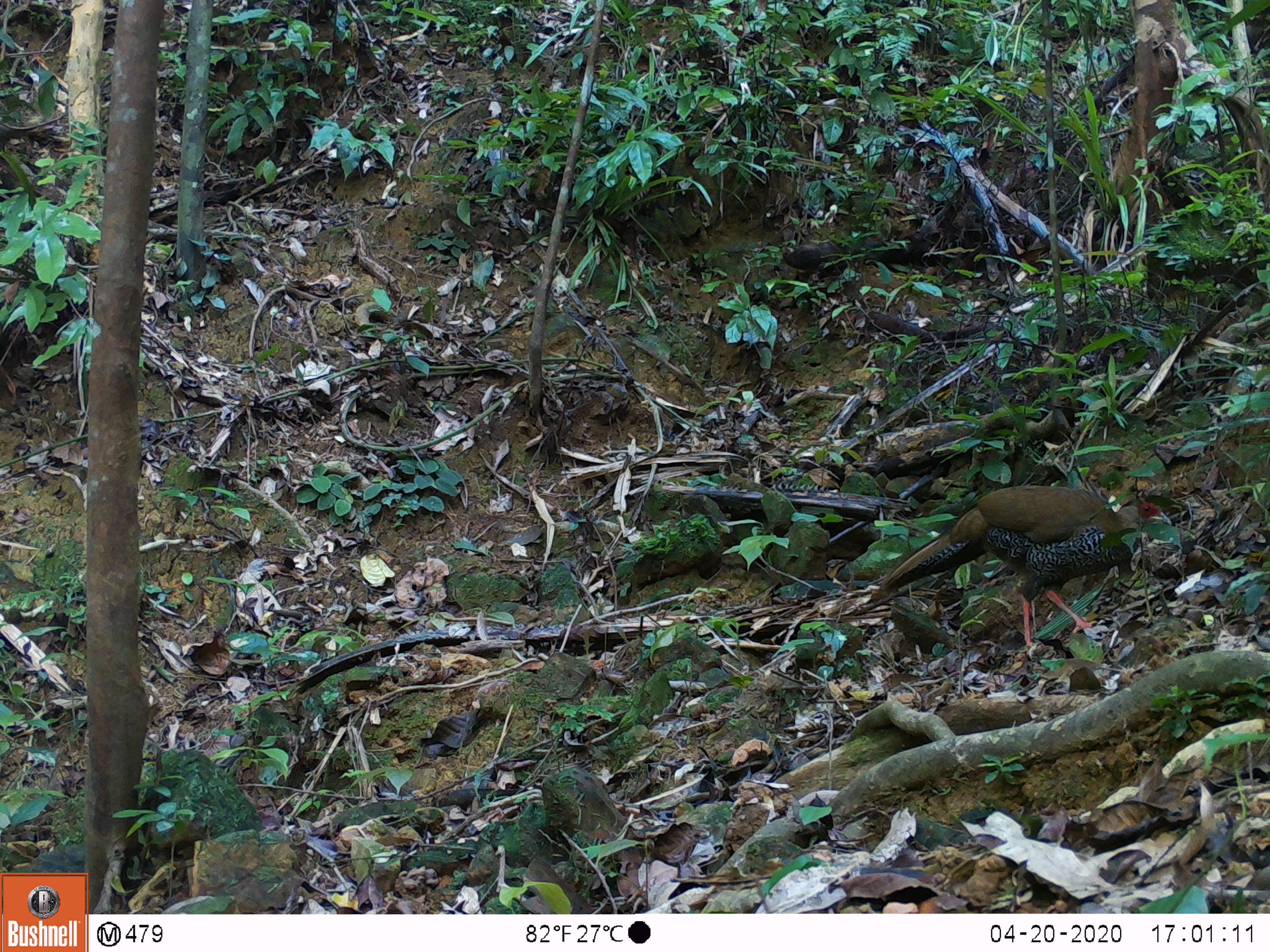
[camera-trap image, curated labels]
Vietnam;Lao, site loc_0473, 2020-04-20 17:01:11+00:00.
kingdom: Animalia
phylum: Chordata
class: Aves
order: Galliformes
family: Phasianidae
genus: Lophura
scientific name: Lophura nycthemera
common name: silver pheasant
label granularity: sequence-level